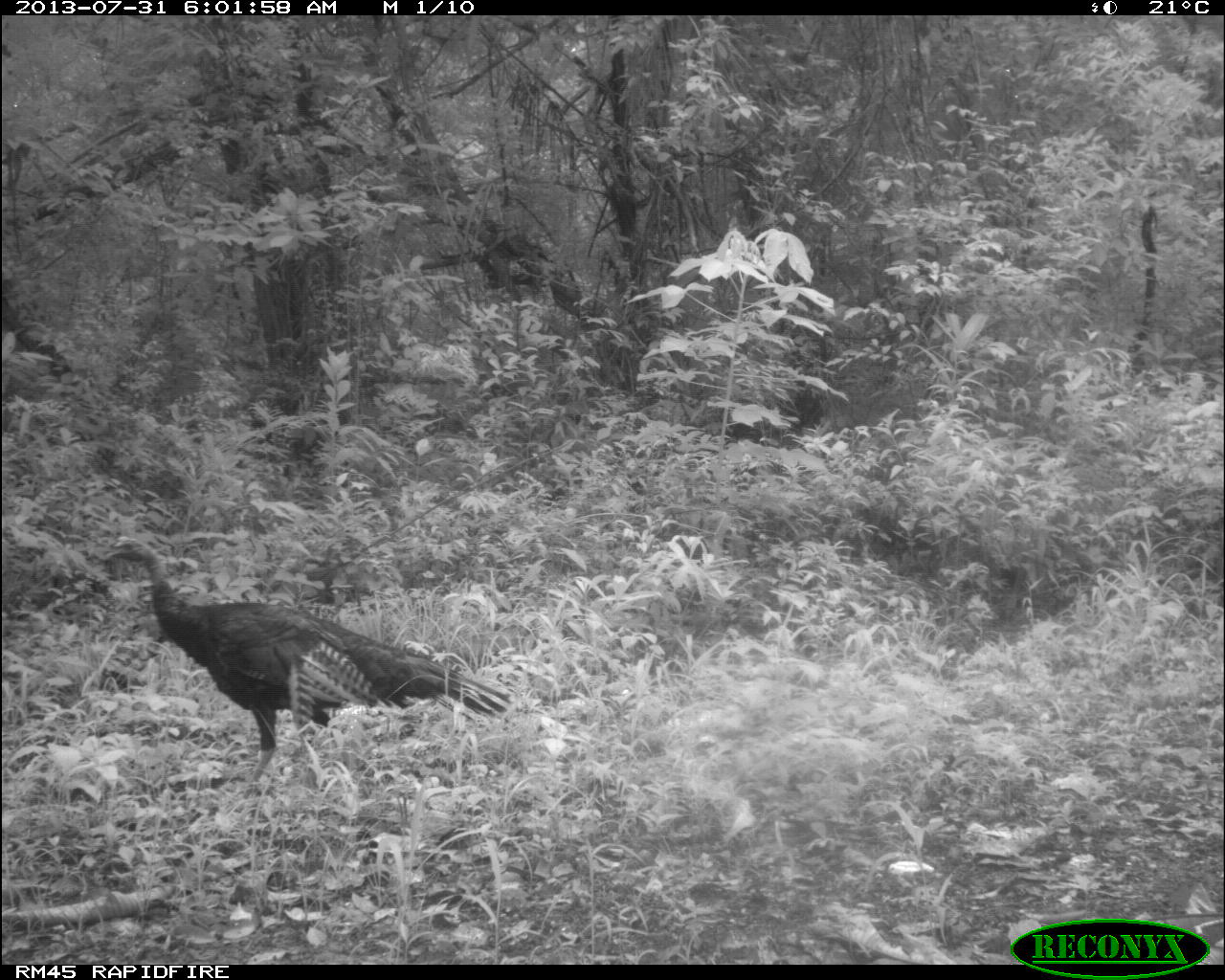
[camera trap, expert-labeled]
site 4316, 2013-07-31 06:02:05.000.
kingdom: Animalia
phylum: Chordata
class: Aves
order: Galliformes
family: Phasianidae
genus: Meleagris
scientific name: Meleagris ocellata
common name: ocellated turkey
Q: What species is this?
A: Meleagris ocellata (ocellated turkey).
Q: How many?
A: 1.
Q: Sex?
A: Male.